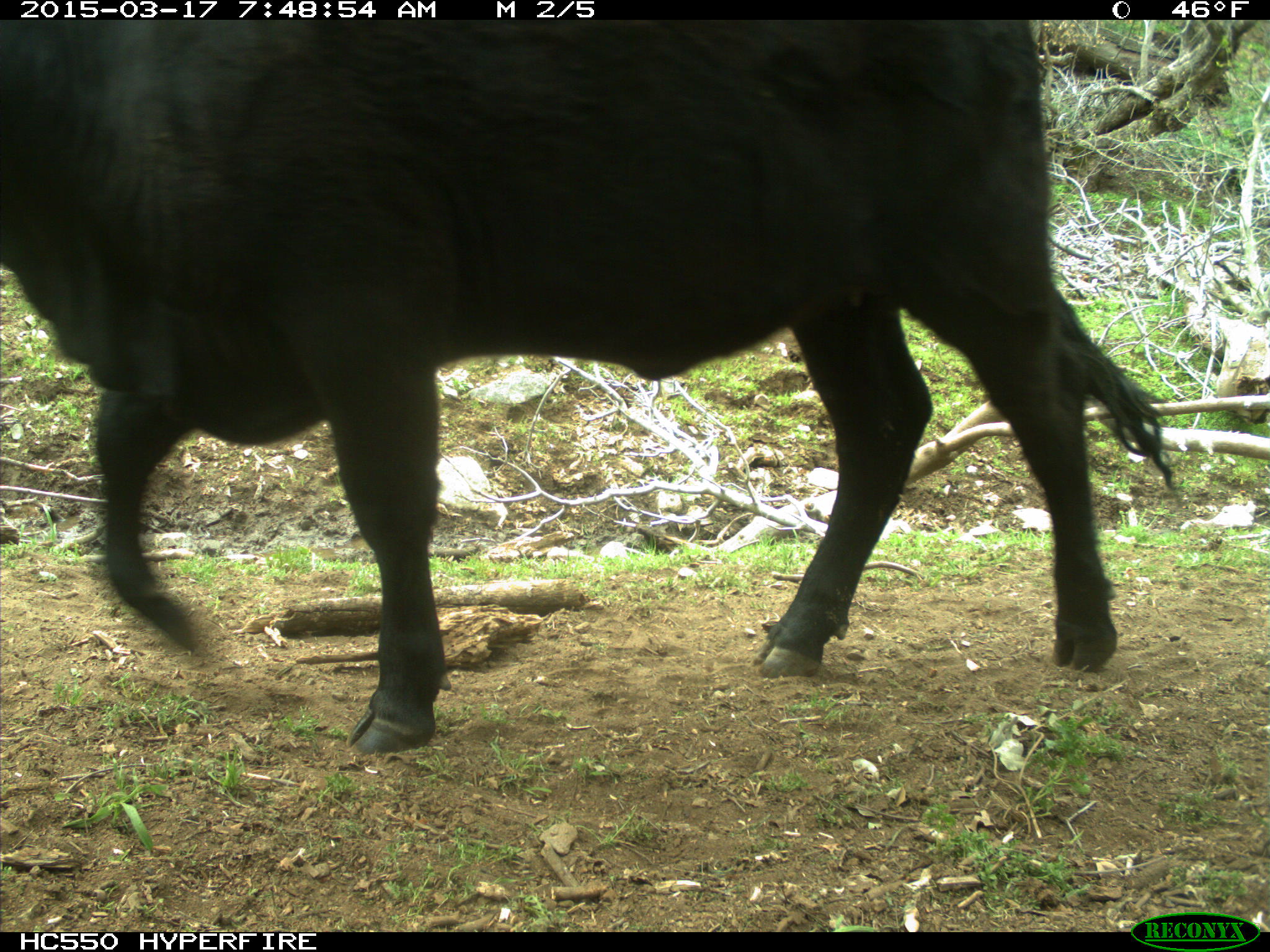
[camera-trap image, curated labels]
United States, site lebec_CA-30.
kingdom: Animalia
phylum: Chordata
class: Mammalia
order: Artiodactyla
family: Bovidae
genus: Bos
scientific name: Bos taurus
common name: domestic cow